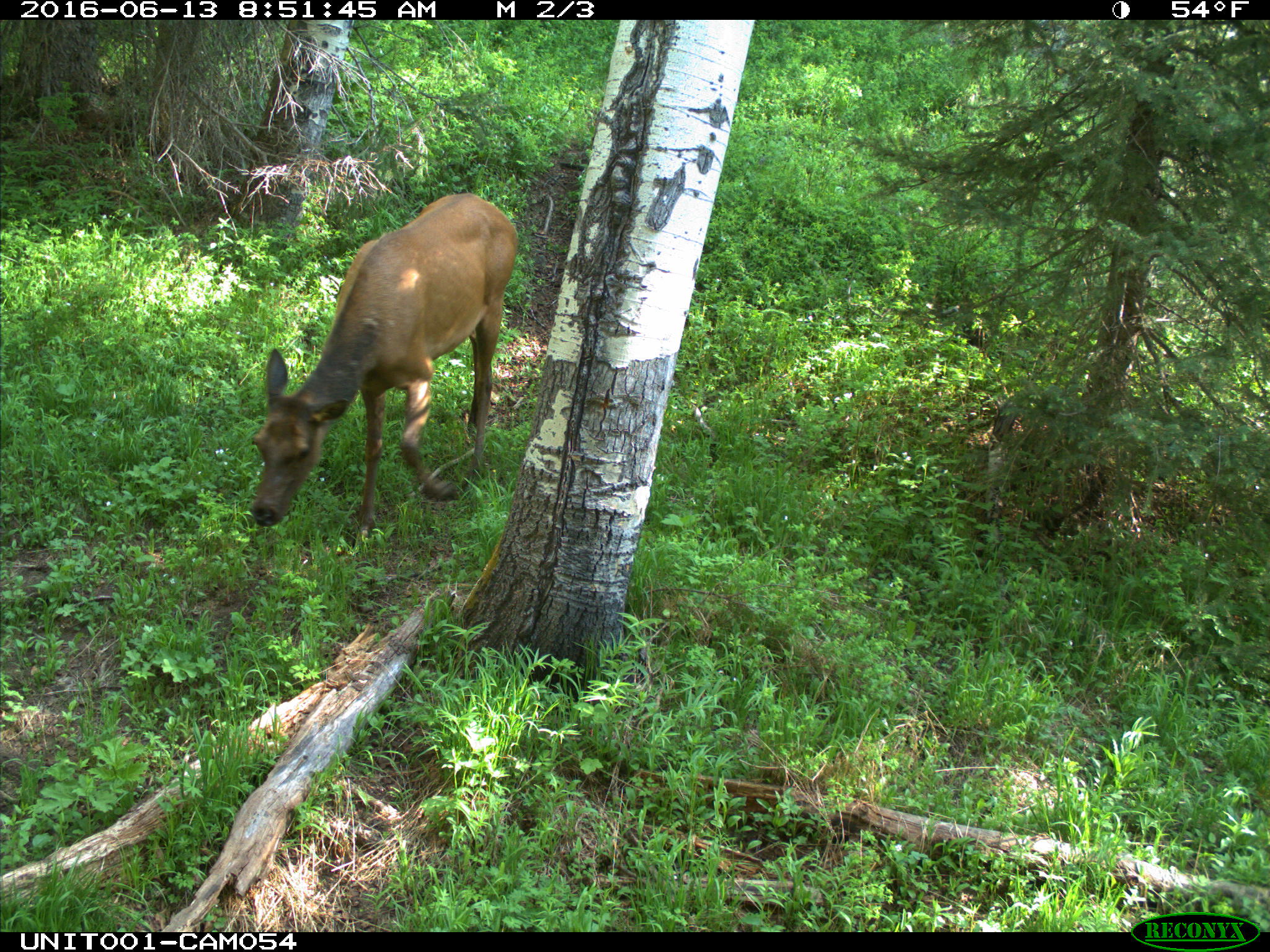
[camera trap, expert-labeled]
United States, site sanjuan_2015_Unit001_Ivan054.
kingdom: Animalia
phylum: Chordata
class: Mammalia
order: Artiodactyla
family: Cervidae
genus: Cervus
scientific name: Cervus elaphus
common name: red deer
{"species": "Cervus elaphus (red deer)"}